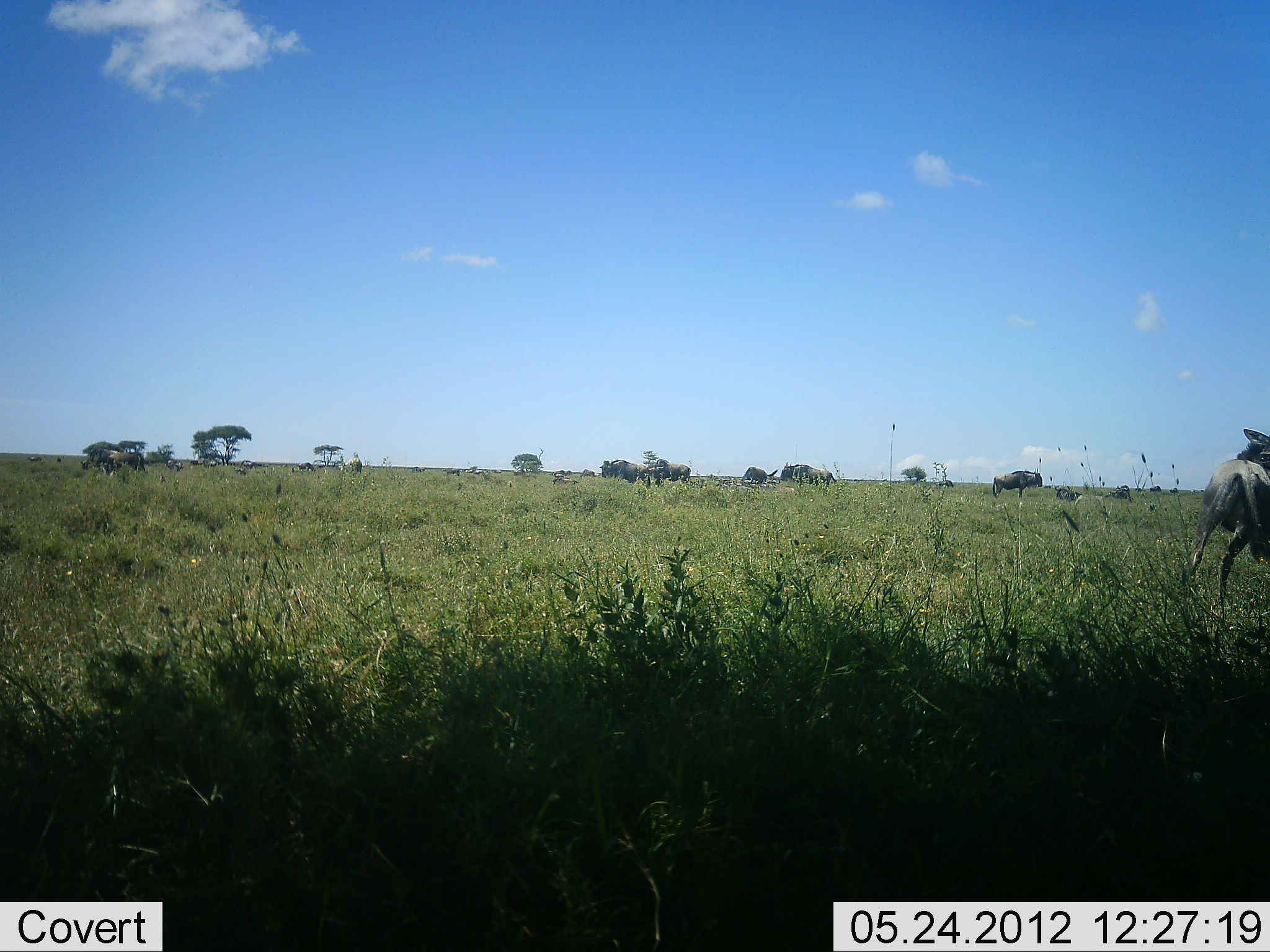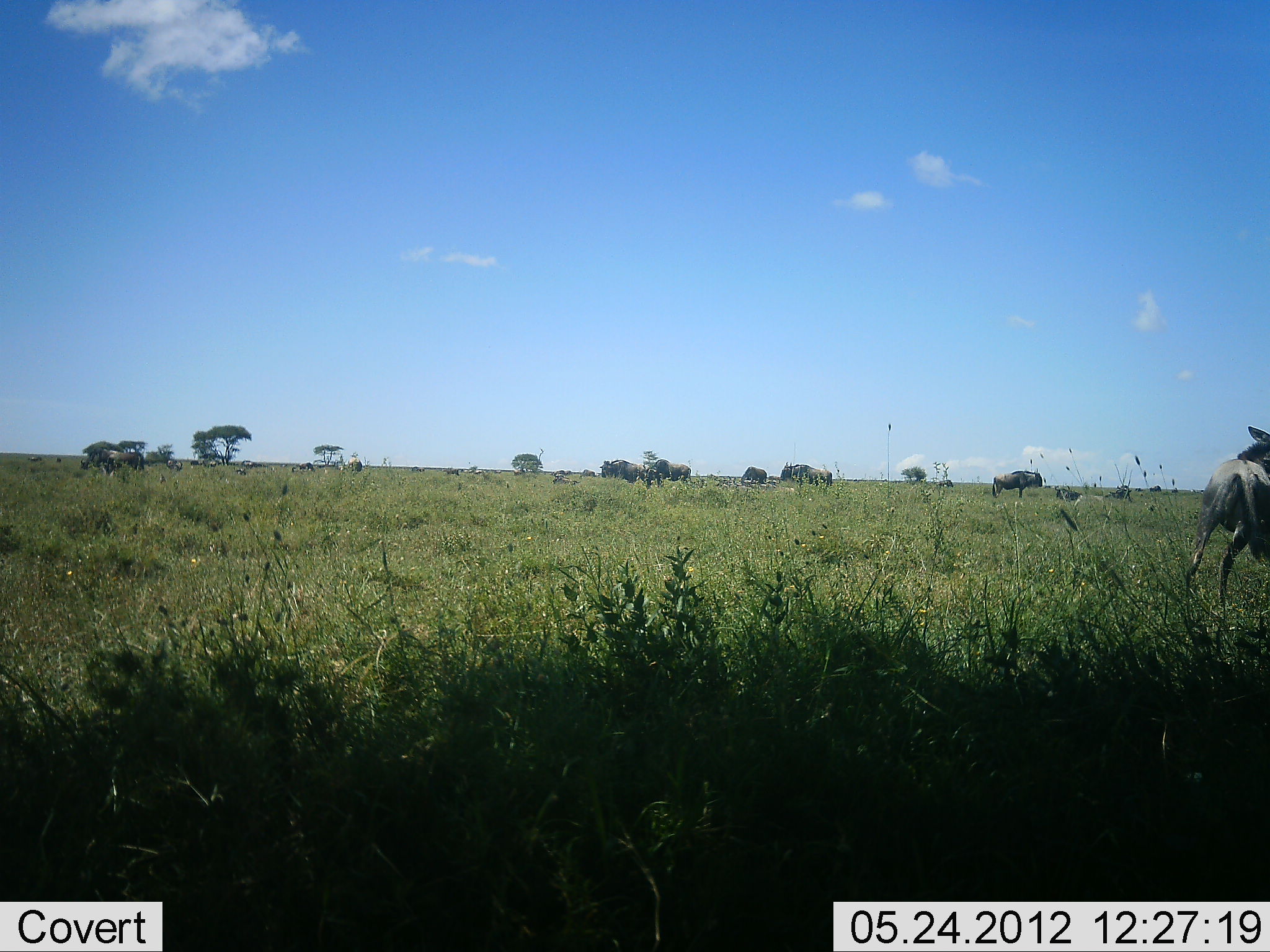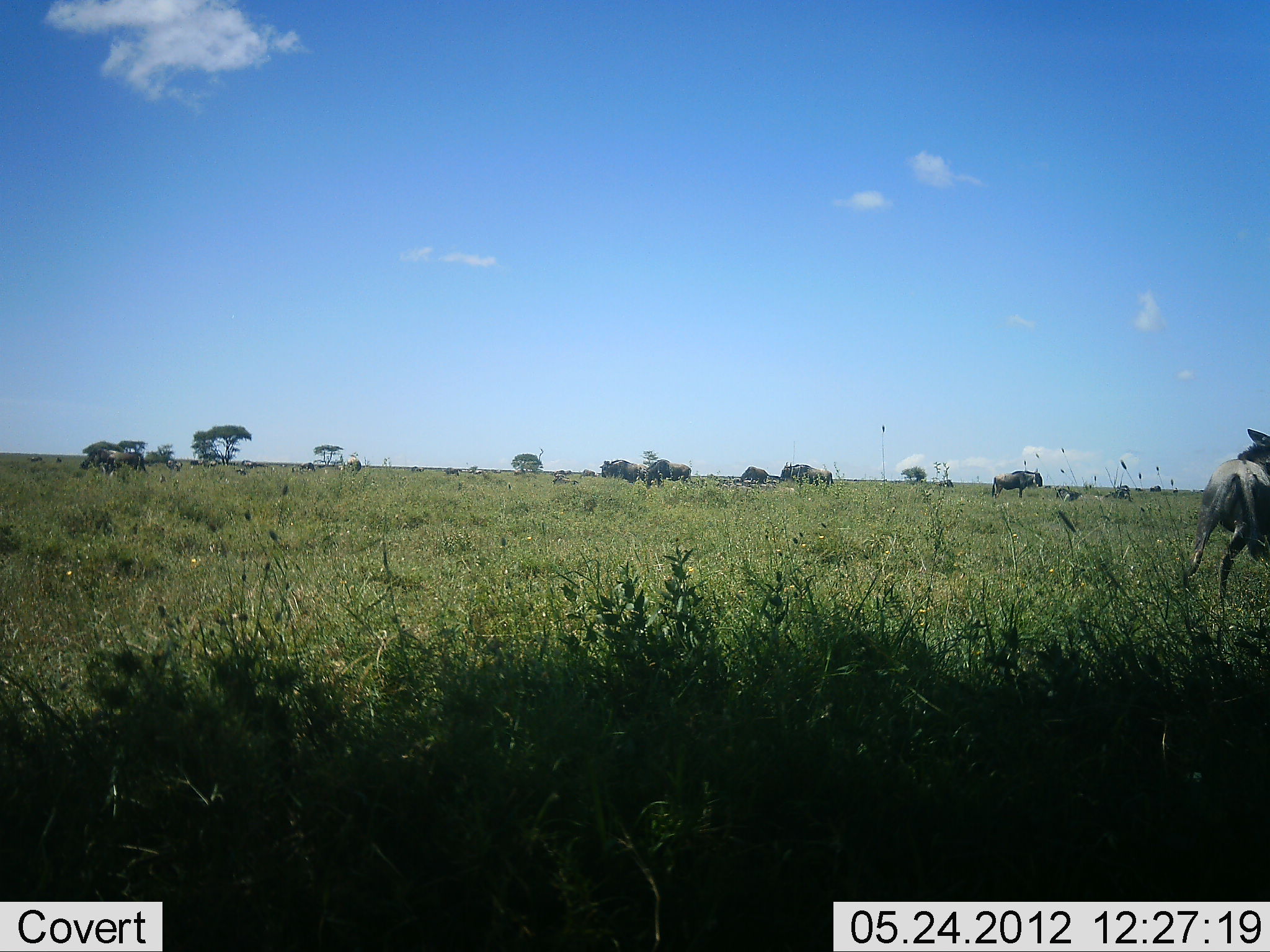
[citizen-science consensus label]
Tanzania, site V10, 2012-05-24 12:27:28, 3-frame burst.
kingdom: Animalia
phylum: Chordata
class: Mammalia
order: Artiodactyla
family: Bovidae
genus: Connochaetes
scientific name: Connochaetes taurinus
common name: blue wildebeest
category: wildebeest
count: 11-50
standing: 75%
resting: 17%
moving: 8%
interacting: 0%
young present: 0%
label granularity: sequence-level